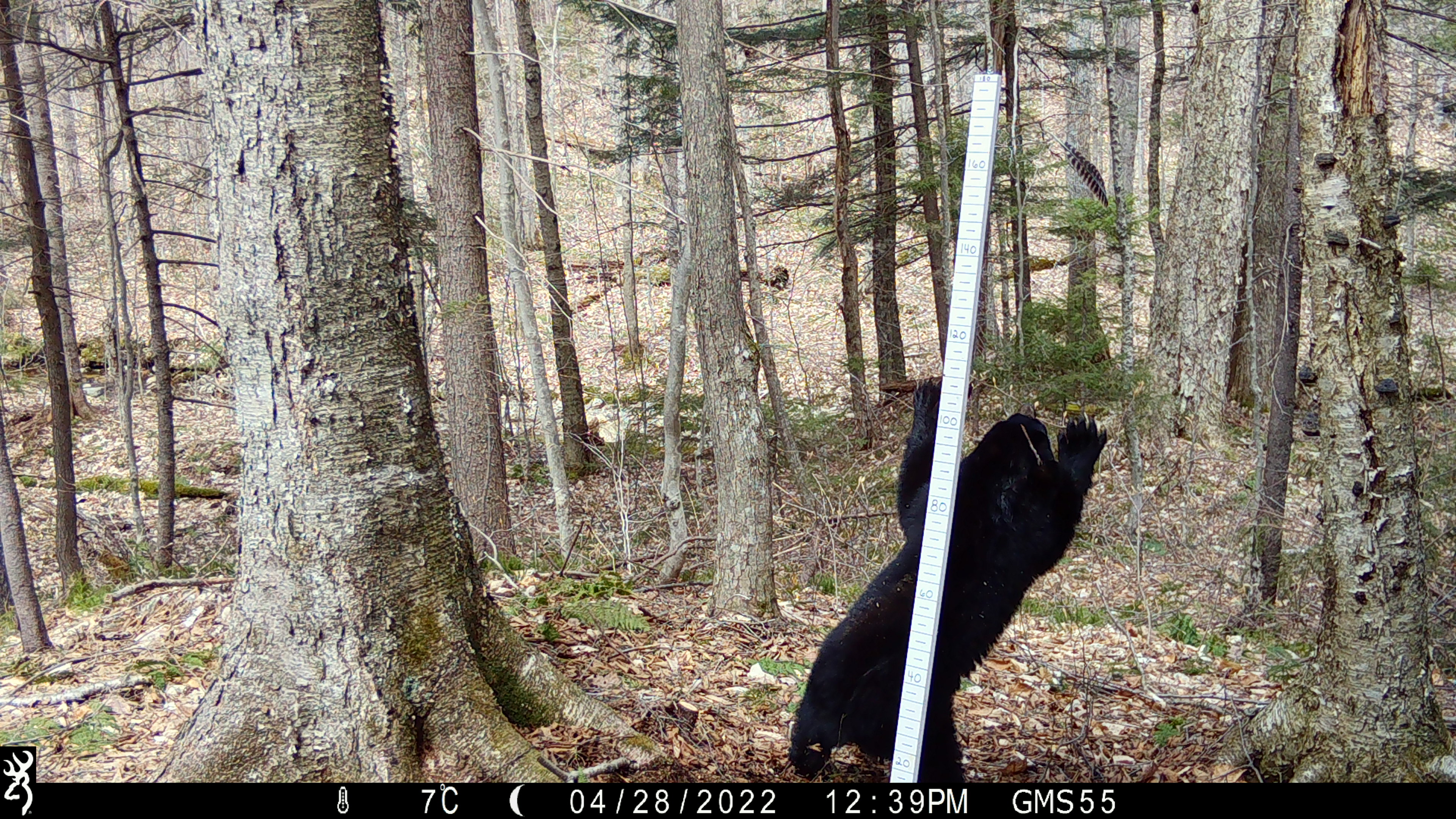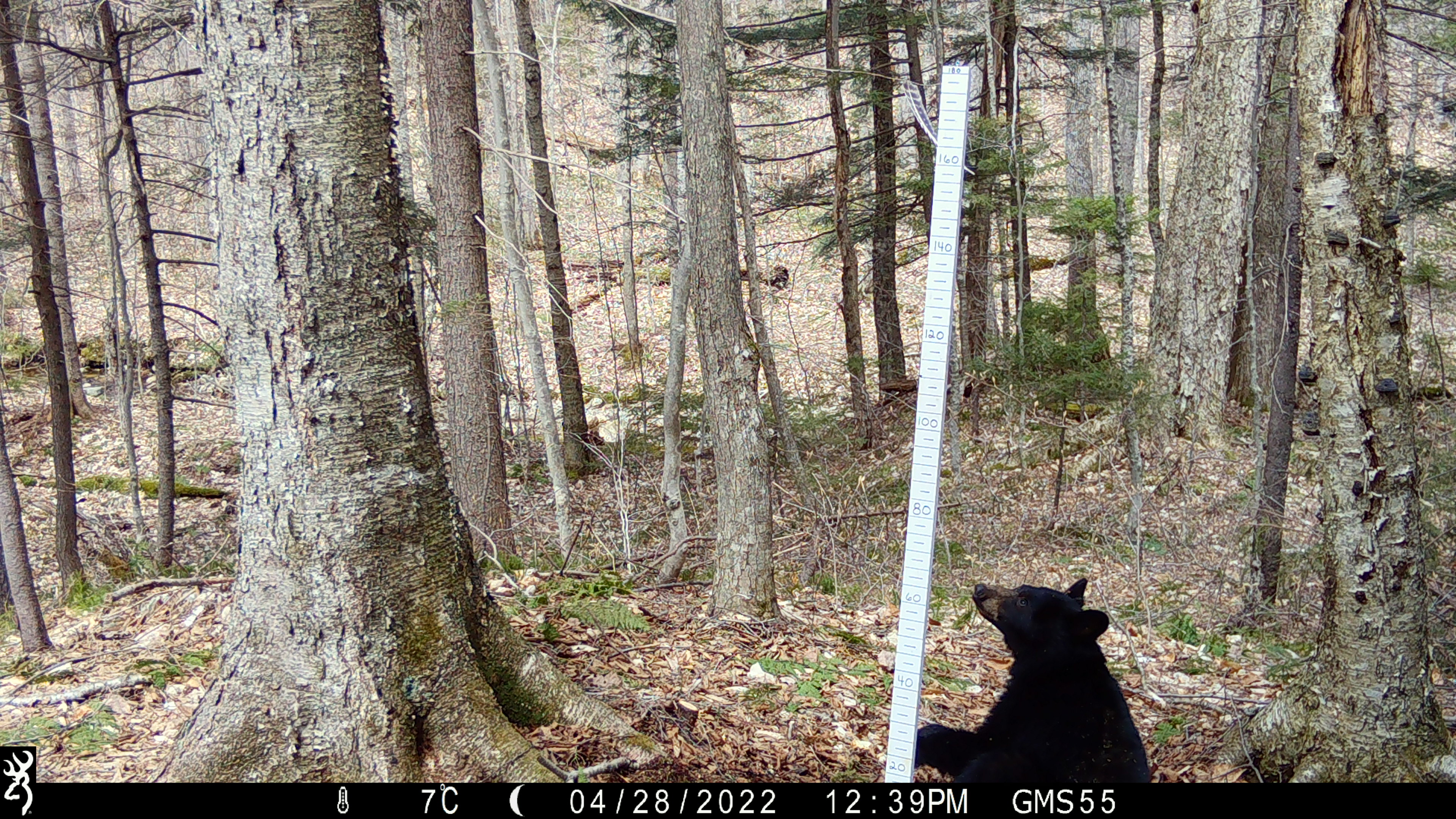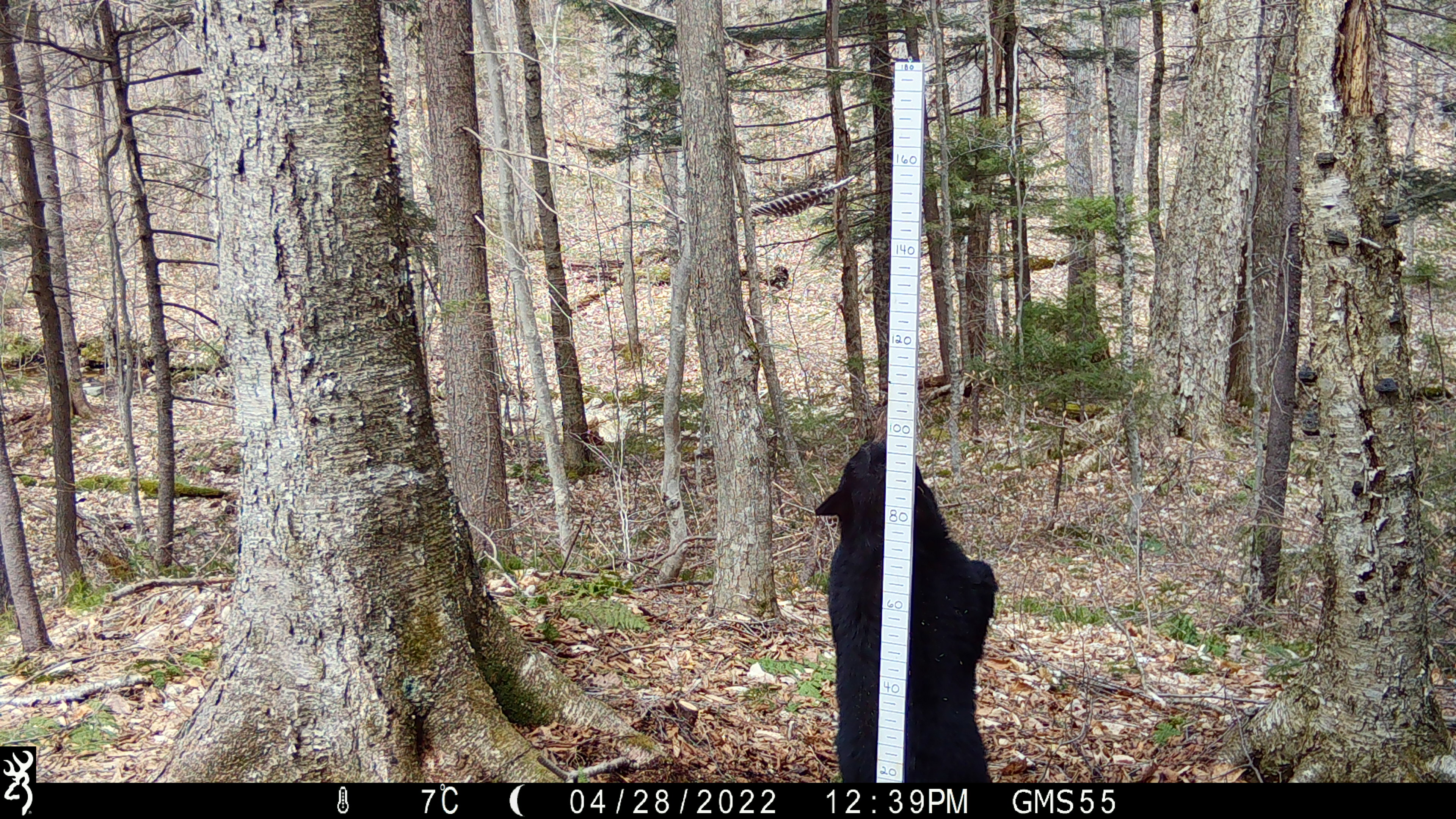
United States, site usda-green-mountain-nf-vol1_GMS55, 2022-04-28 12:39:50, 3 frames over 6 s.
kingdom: Animalia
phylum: Chordata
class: Mammalia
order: Carnivora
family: Ursidae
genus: Ursus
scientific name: Ursus americanus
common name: black bear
Black bear (Ursus americanus).